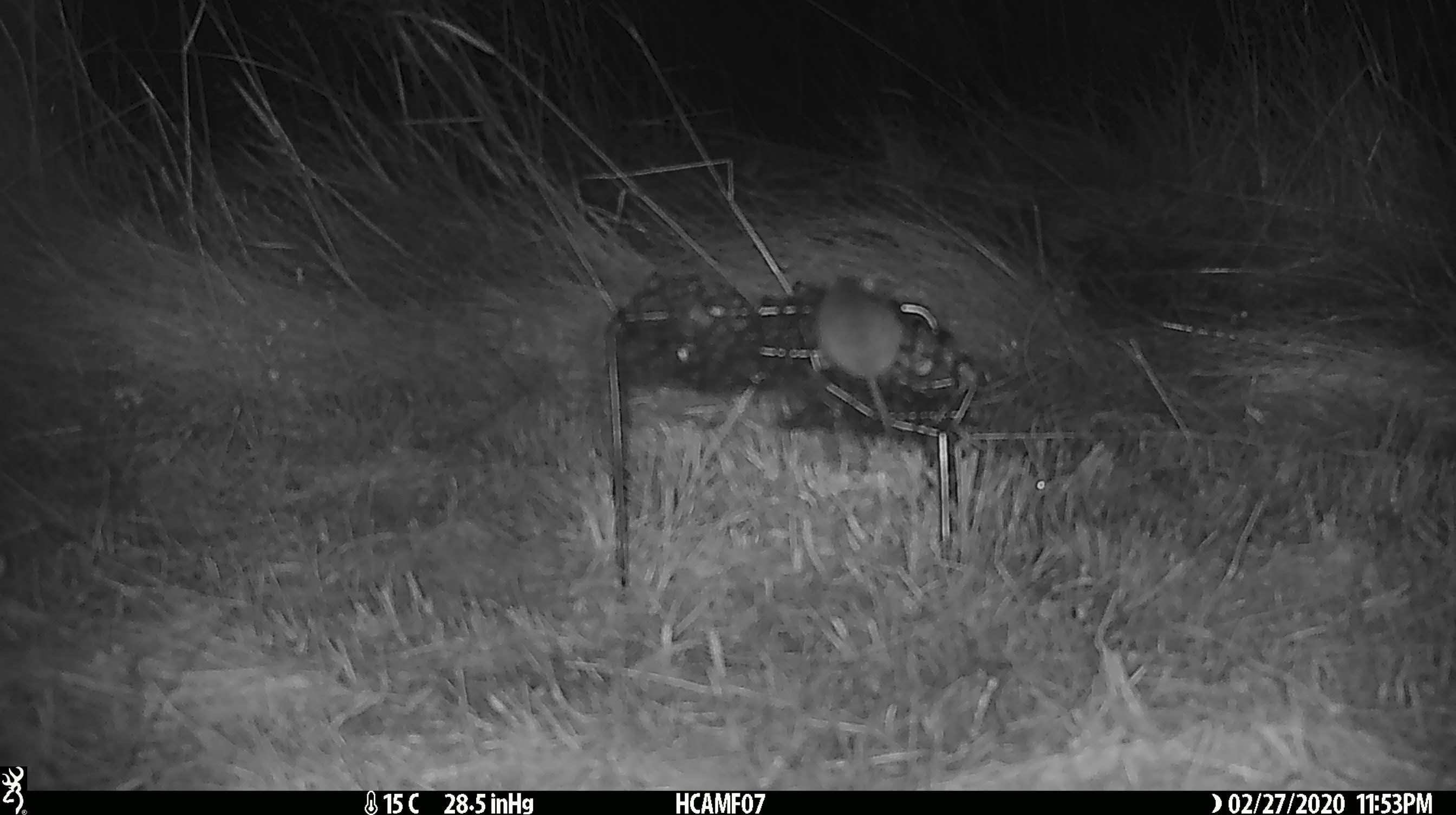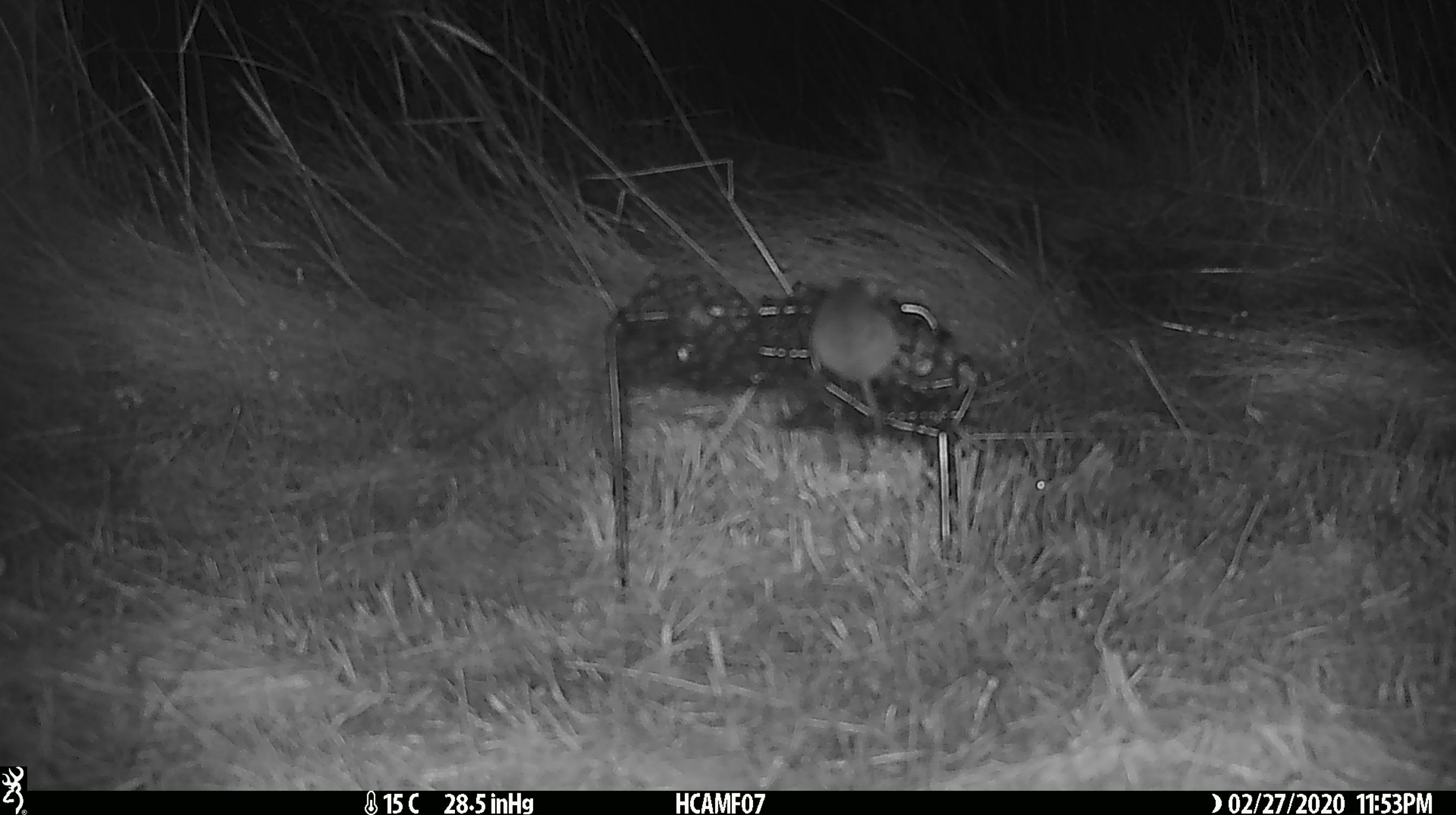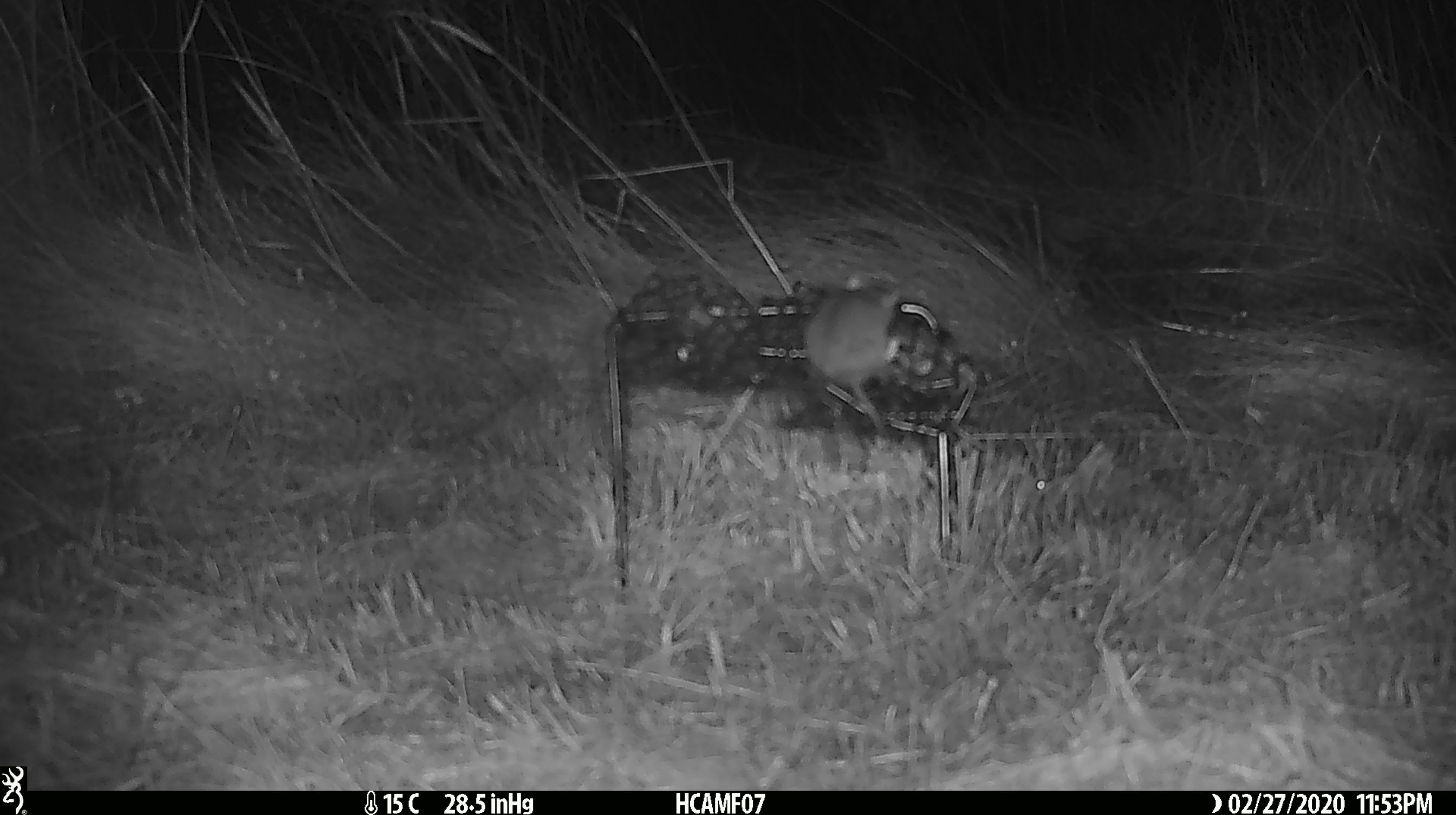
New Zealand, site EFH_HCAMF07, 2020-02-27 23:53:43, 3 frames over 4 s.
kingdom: Animalia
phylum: Chordata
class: Mammalia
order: Rodentia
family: Muridae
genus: Mus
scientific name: Mus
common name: mouse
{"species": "mouse (Mus)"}